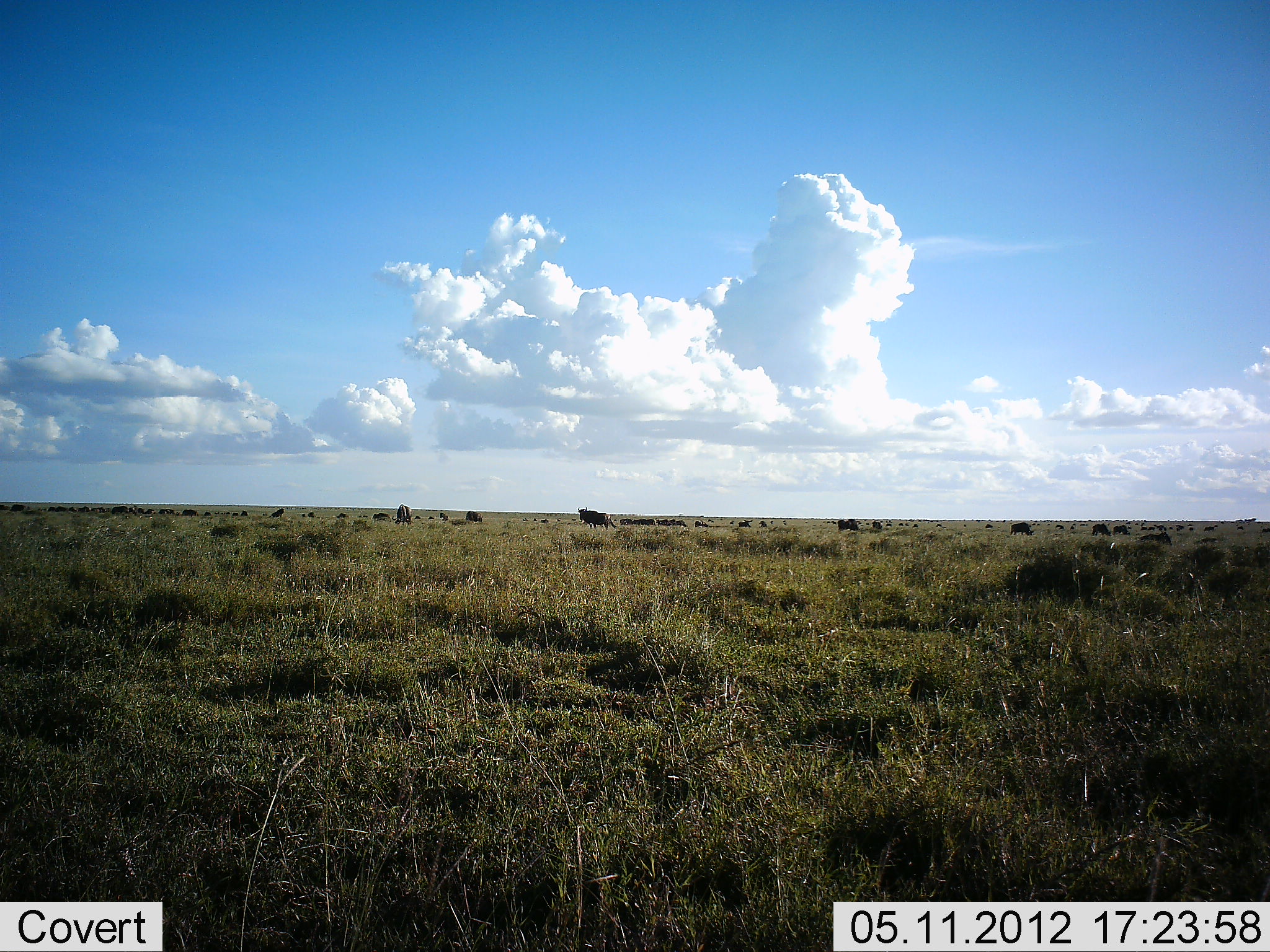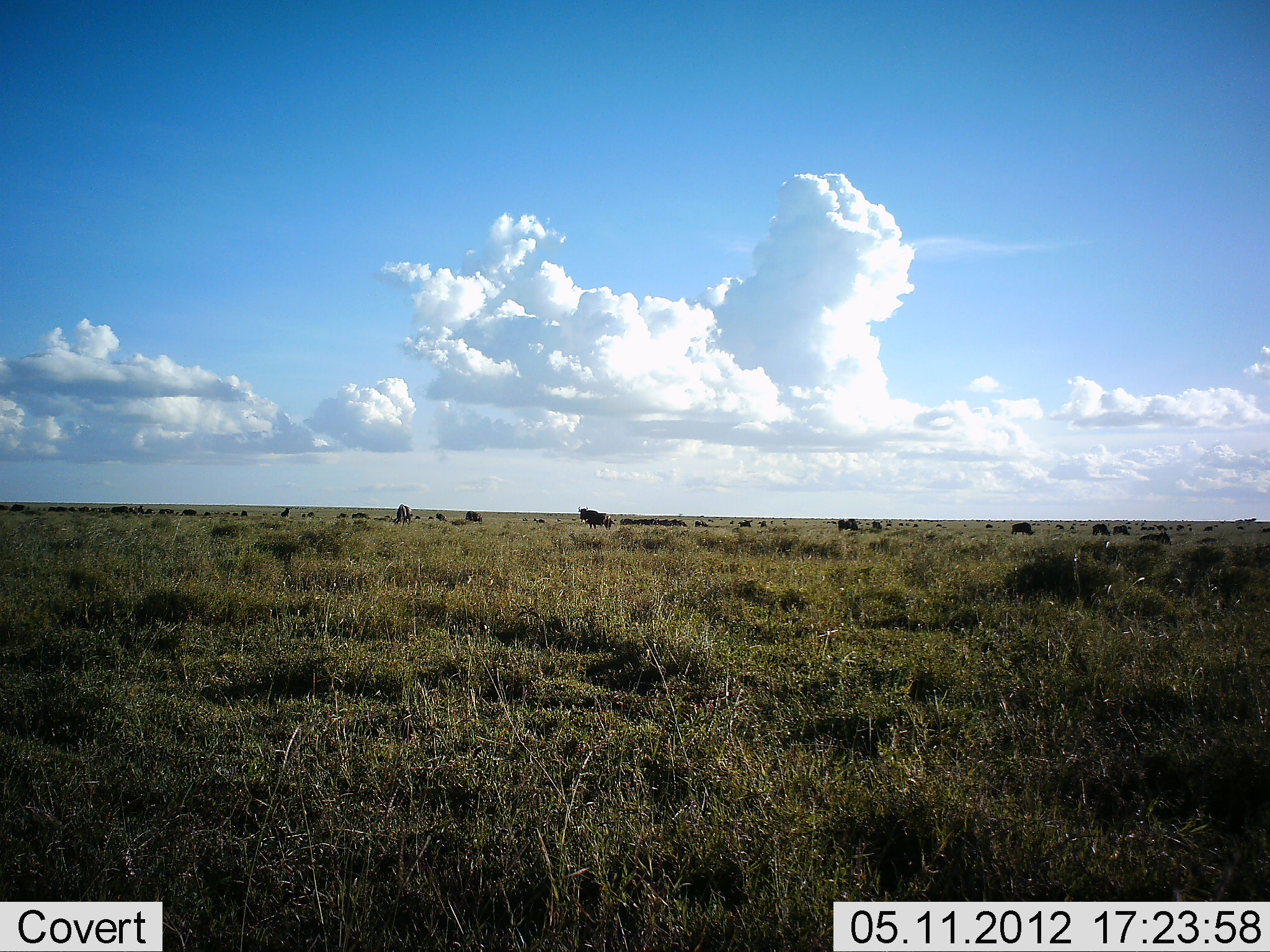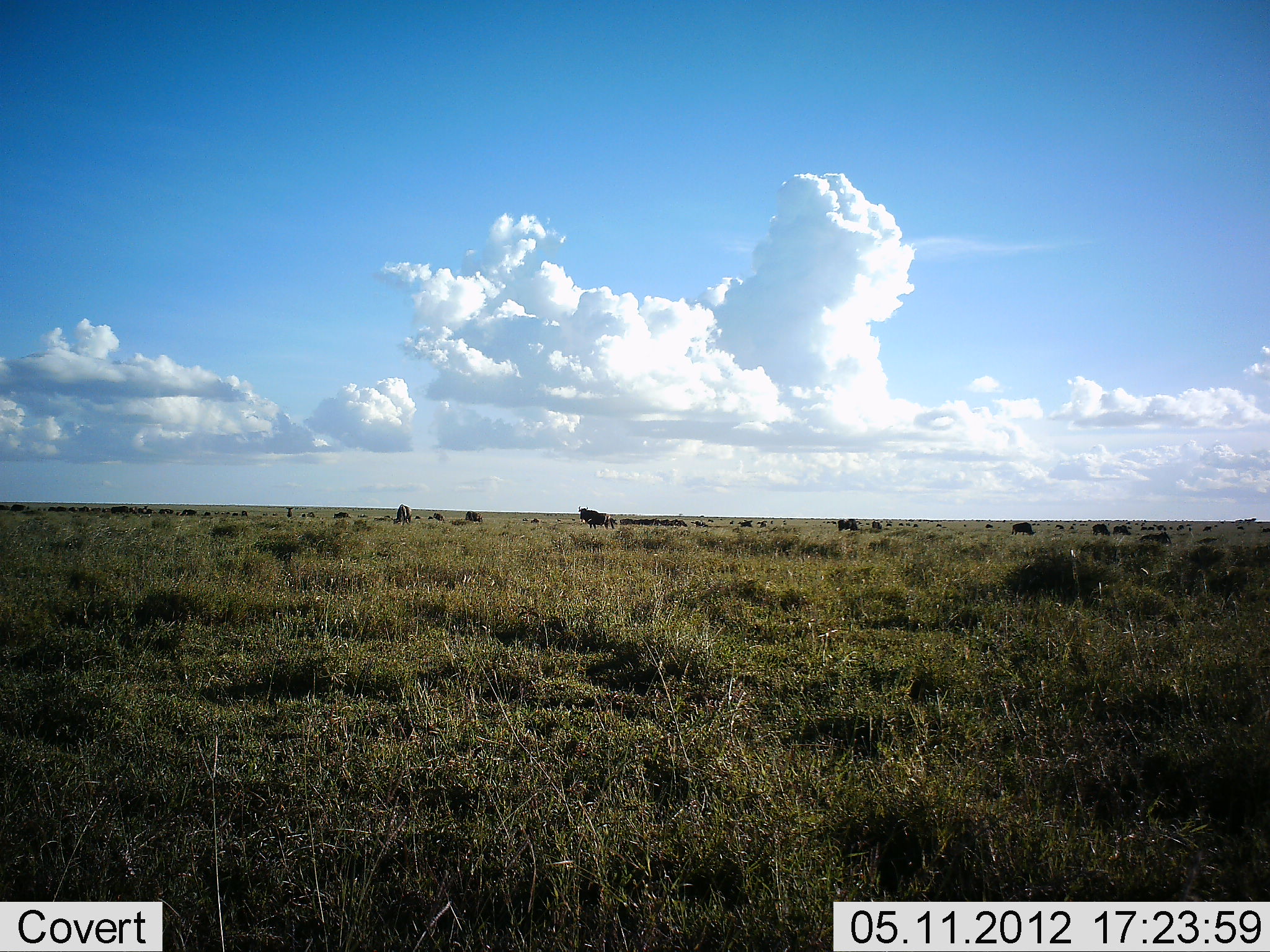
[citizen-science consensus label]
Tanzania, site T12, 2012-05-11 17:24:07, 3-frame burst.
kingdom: Animalia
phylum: Chordata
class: Mammalia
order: Artiodactyla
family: Bovidae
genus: Connochaetes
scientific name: Connochaetes taurinus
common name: blue wildebeest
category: wildebeest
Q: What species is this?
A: Wildebeest (blue wildebeest) (Connochaetes taurinus).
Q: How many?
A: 11-50.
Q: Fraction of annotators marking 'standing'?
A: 90%.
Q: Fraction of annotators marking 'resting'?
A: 10%.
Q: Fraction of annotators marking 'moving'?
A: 50%.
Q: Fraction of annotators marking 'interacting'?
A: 0%.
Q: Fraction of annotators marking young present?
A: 0%.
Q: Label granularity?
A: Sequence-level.